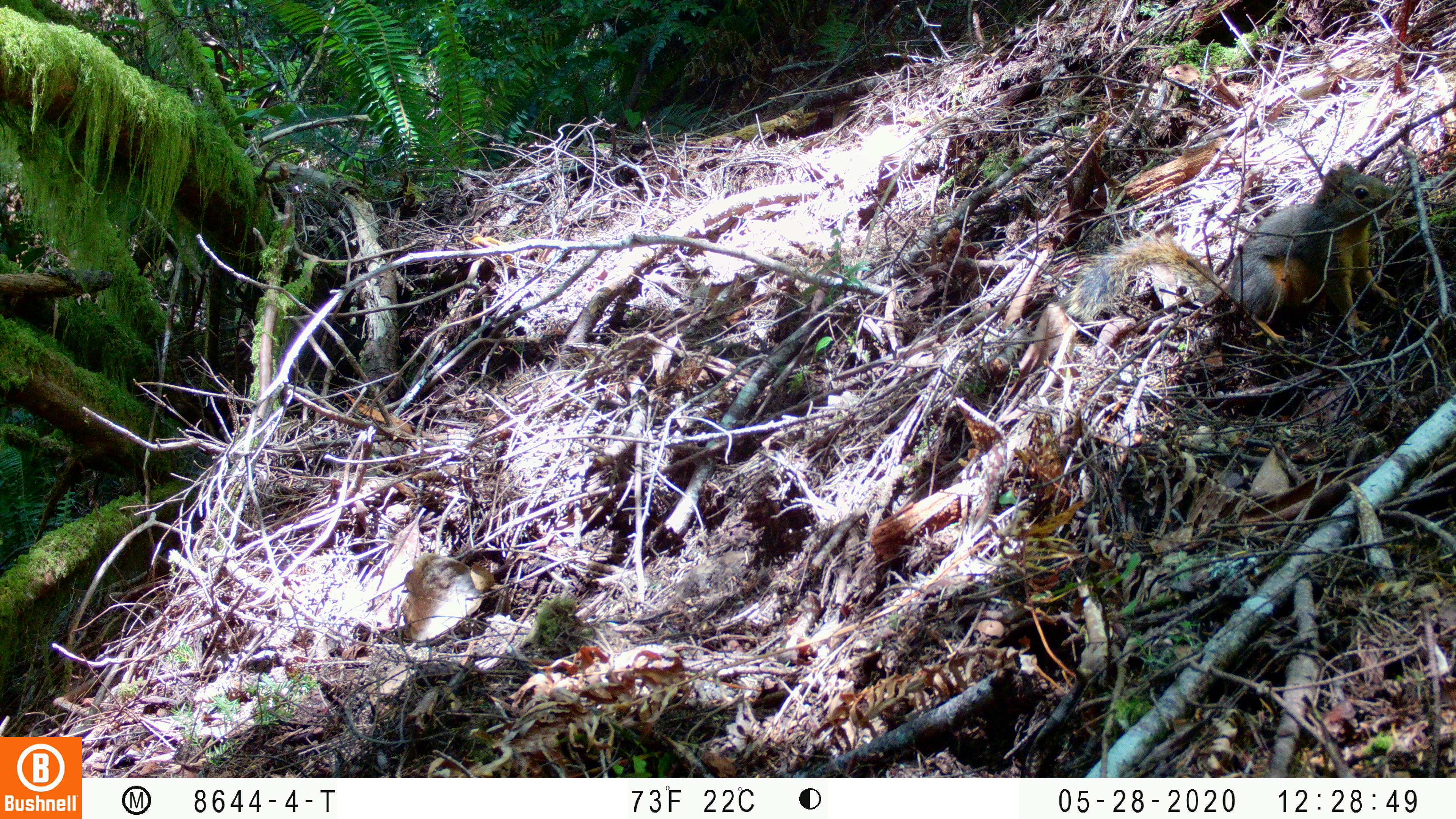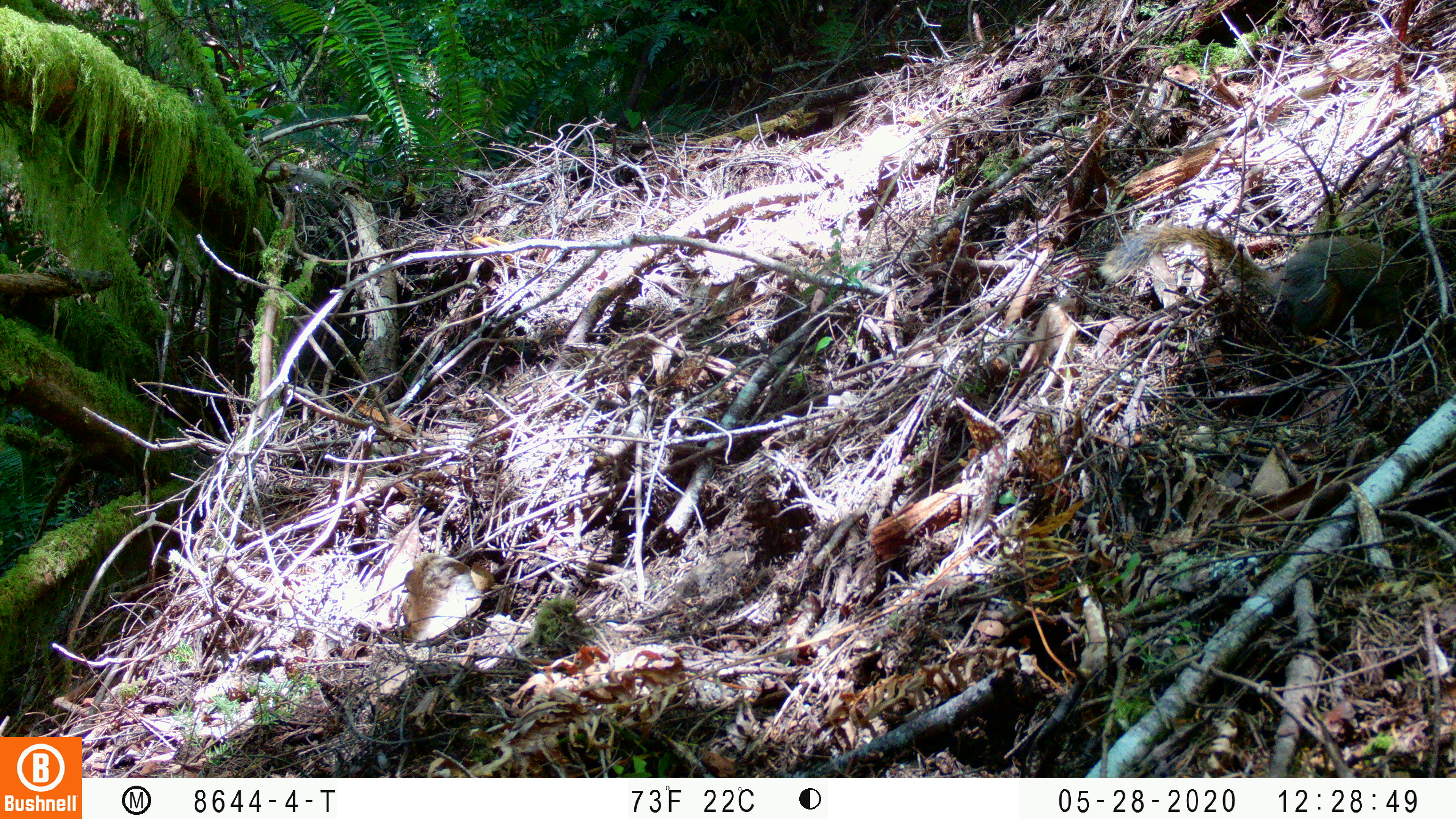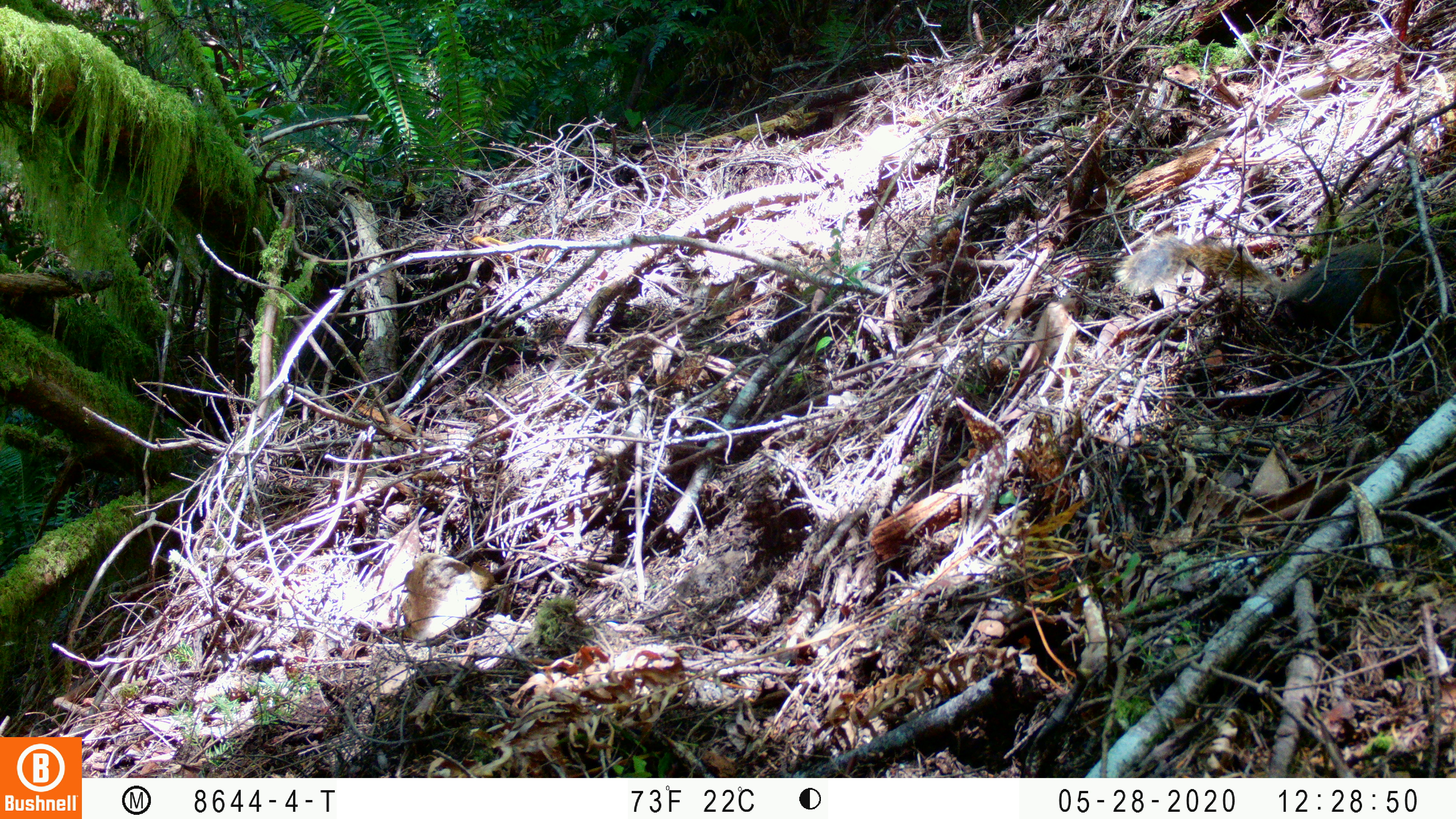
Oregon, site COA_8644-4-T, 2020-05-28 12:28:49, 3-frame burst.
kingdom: Animalia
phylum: Chordata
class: Mammalia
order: Rodentia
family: Sciuridae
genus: Tamiasciurus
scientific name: Tamiasciurus douglasii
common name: douglas squirrel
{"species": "douglas squirrel (Tamiasciurus douglasii)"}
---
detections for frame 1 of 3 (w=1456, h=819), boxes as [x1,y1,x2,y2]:
douglas squirrel: [1079,152,1400,349]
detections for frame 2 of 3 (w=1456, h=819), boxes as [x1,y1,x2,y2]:
douglas squirrel: [1089,220,1445,341]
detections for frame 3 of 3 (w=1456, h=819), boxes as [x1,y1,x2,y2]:
douglas squirrel: [1254,236,1442,354]